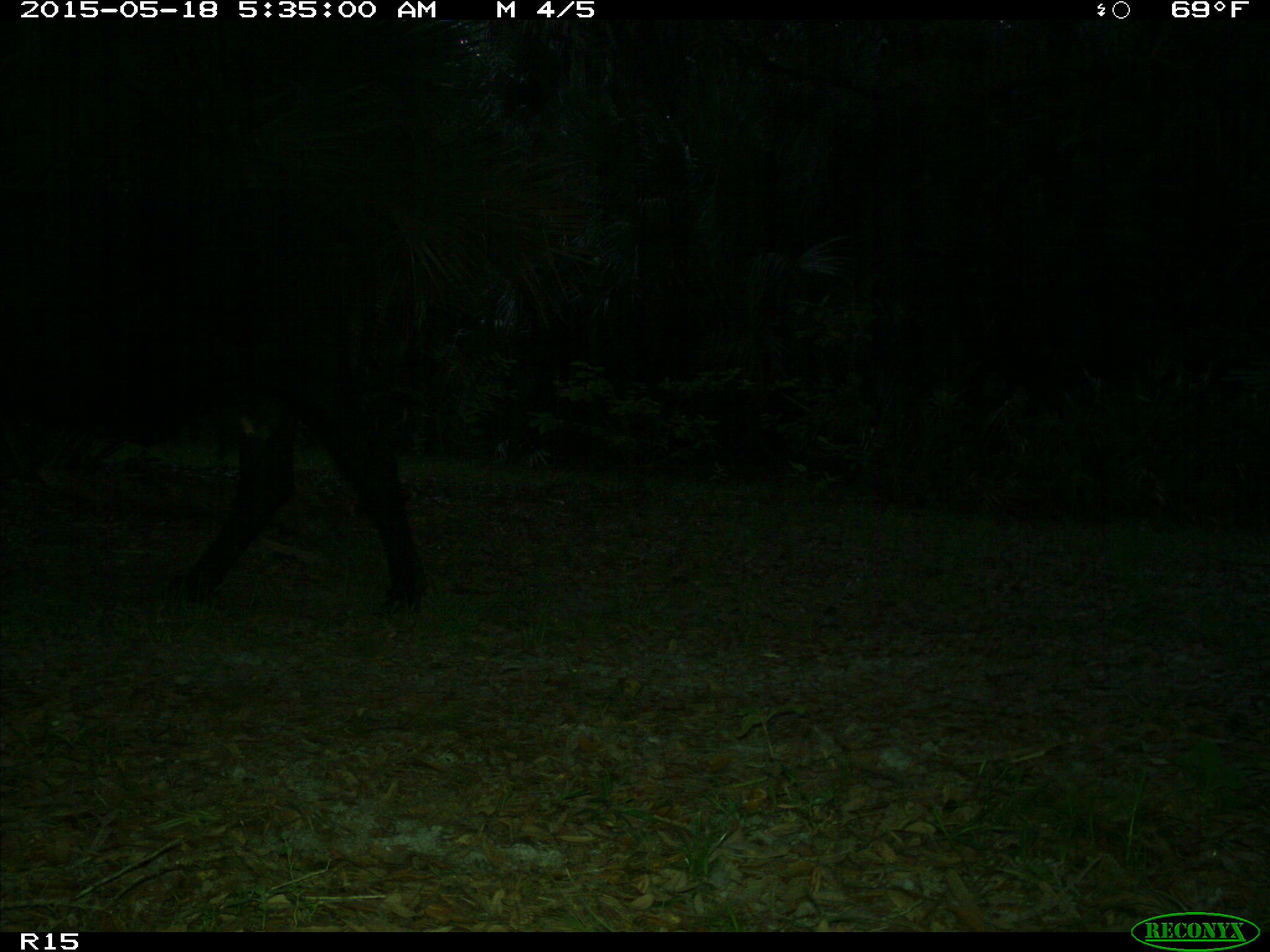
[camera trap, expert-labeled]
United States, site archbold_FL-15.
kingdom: Animalia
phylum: Chordata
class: Mammalia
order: Artiodactyla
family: Bovidae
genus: Bos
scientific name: Bos taurus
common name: domestic cow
Bos taurus (domestic cow).